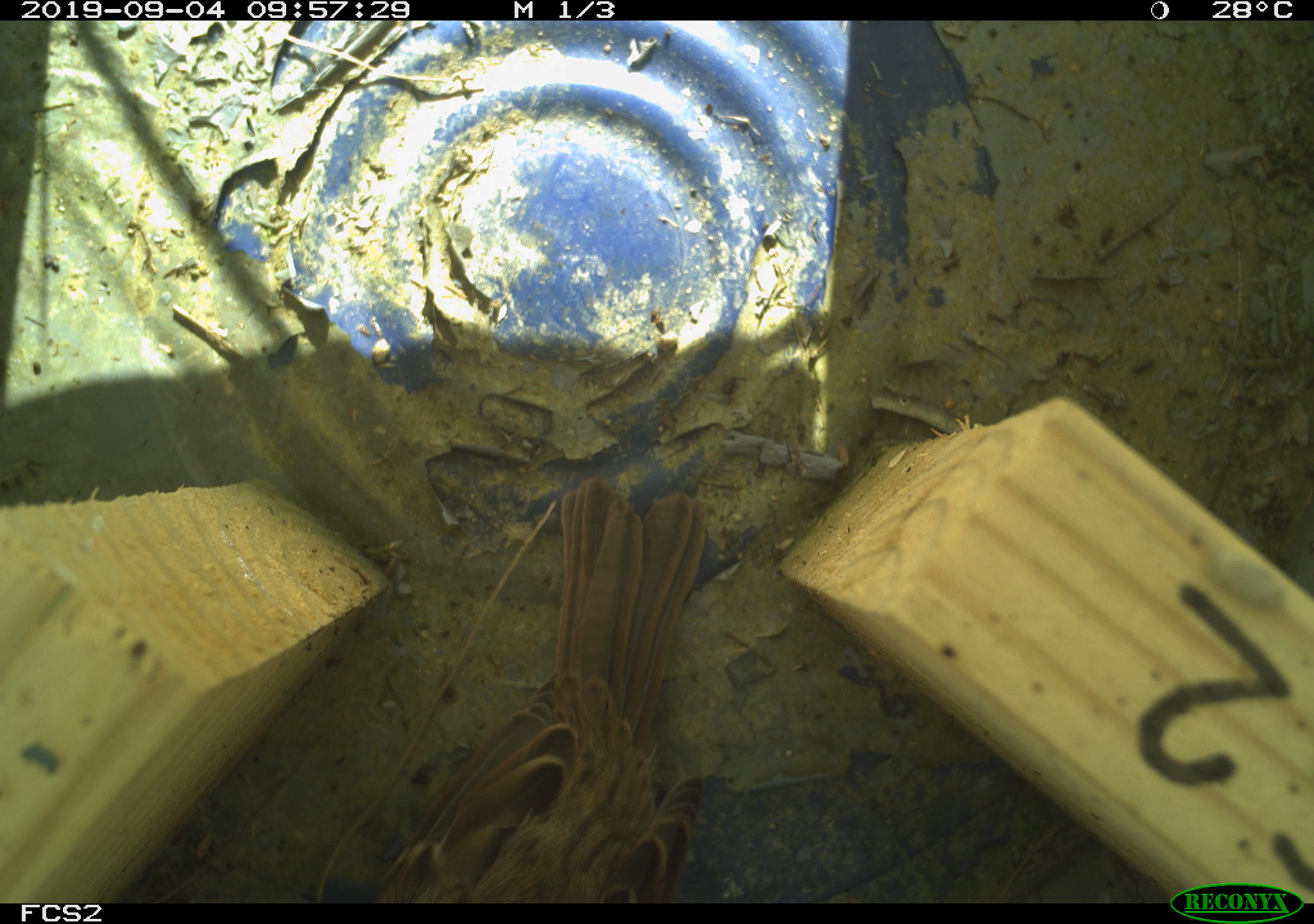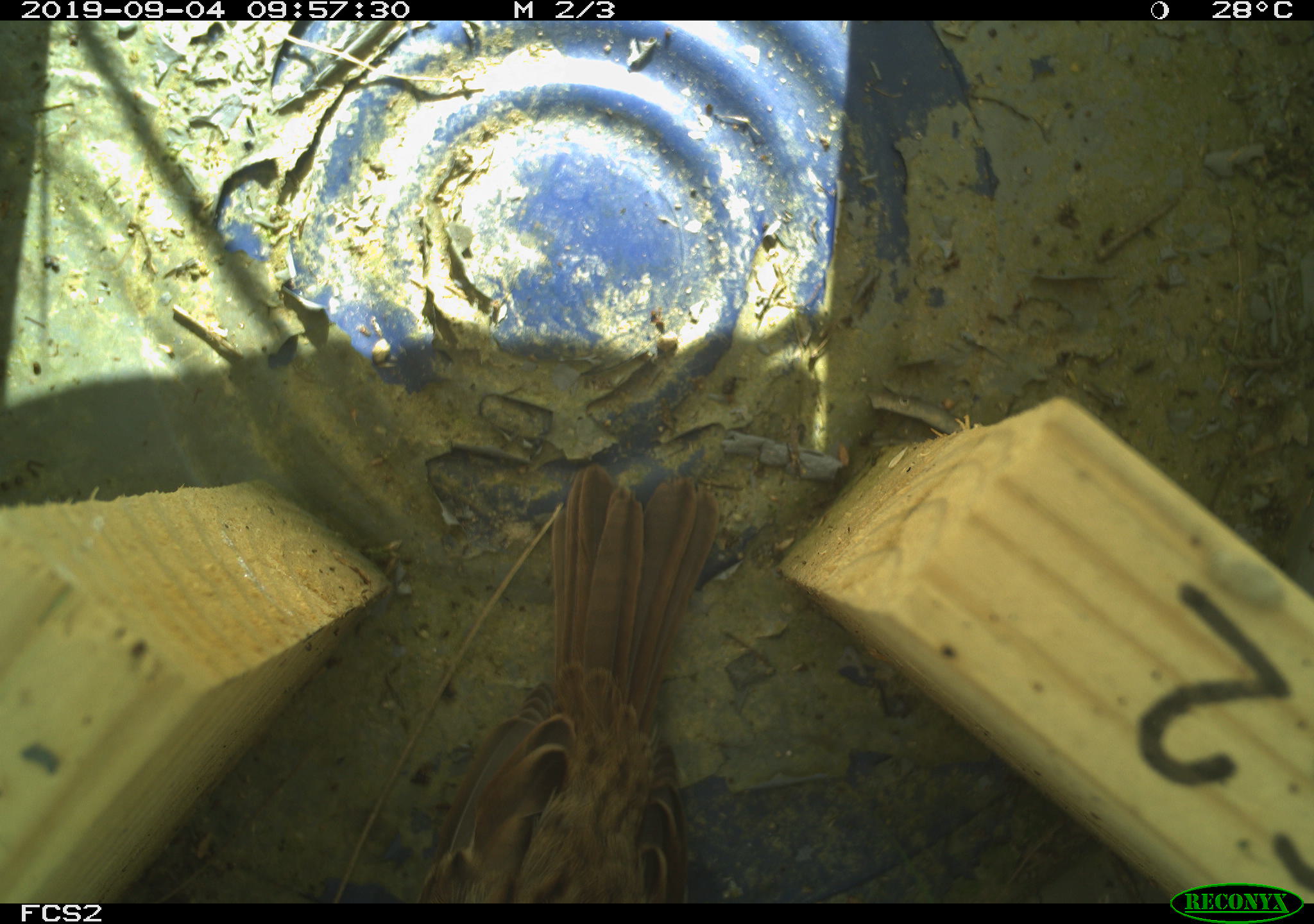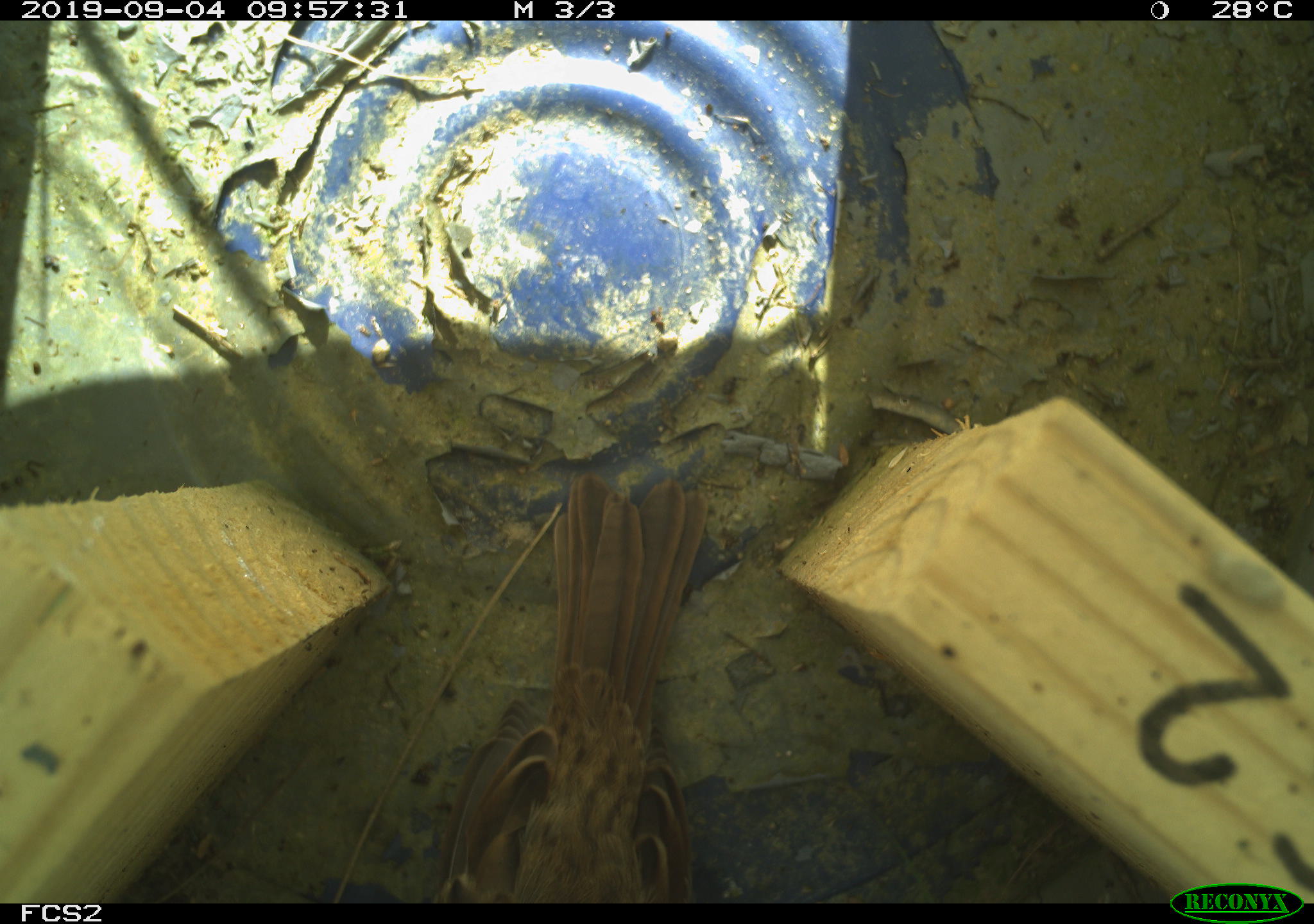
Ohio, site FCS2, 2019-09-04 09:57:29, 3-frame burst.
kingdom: Animalia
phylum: Chordata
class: Aves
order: Passeriformes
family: Passerellidae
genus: Melospiza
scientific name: Melospiza melodia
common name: song sparrow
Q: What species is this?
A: Song sparrow (Melospiza melodia).